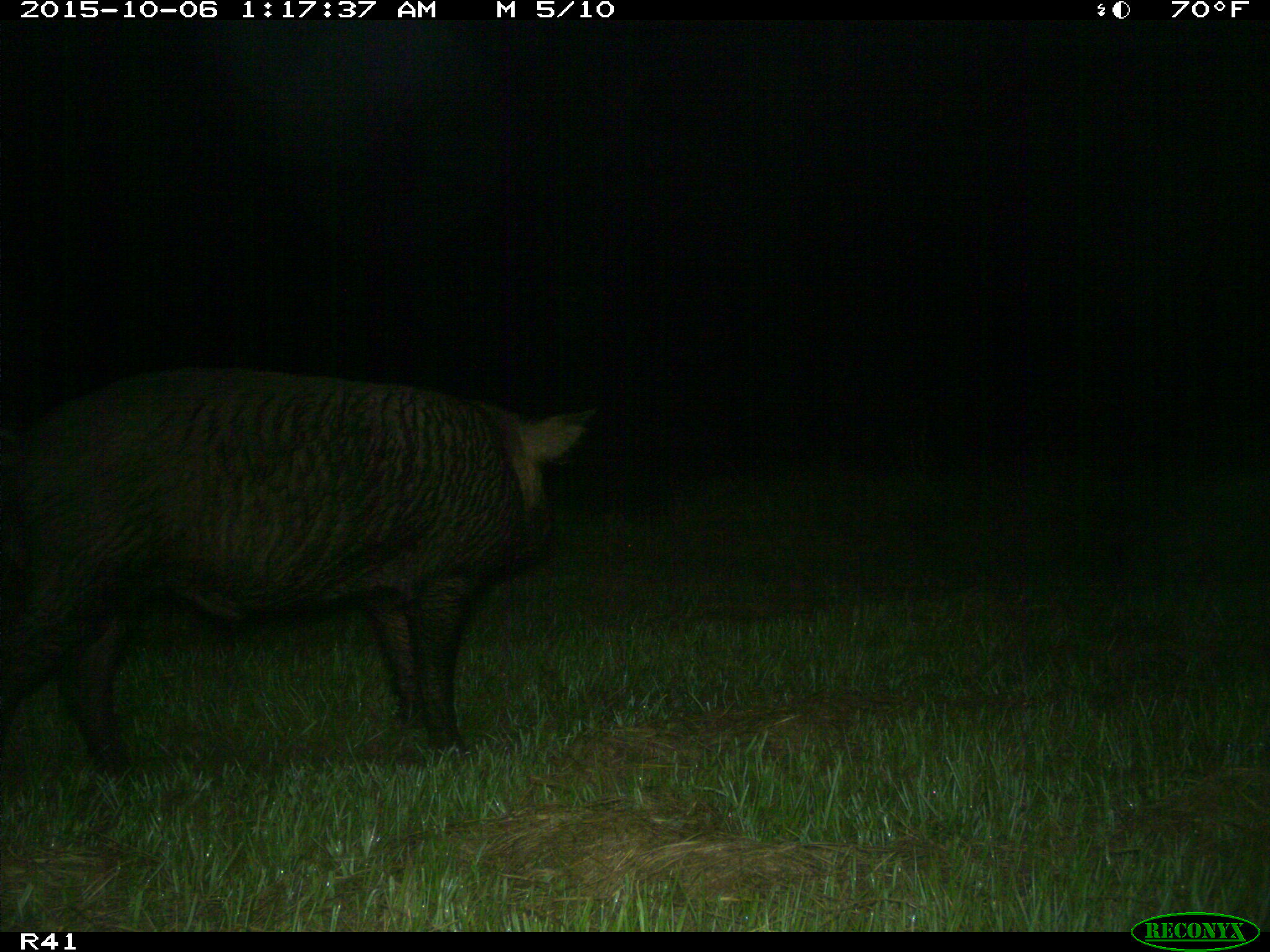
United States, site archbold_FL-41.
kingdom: Animalia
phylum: Chordata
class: Mammalia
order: Artiodactyla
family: Suidae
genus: Sus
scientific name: Sus scrofa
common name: wild boar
Sus scrofa (wild boar).